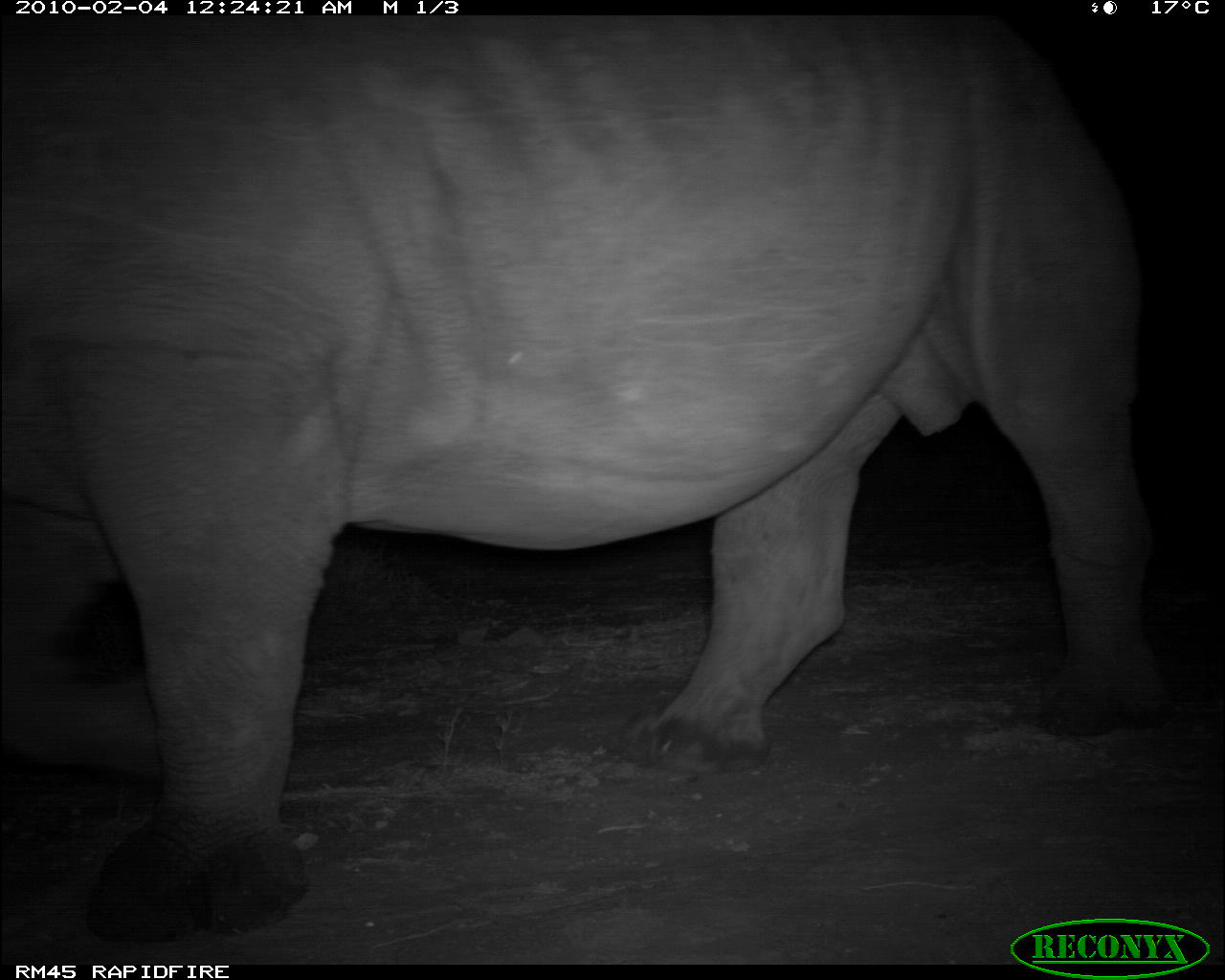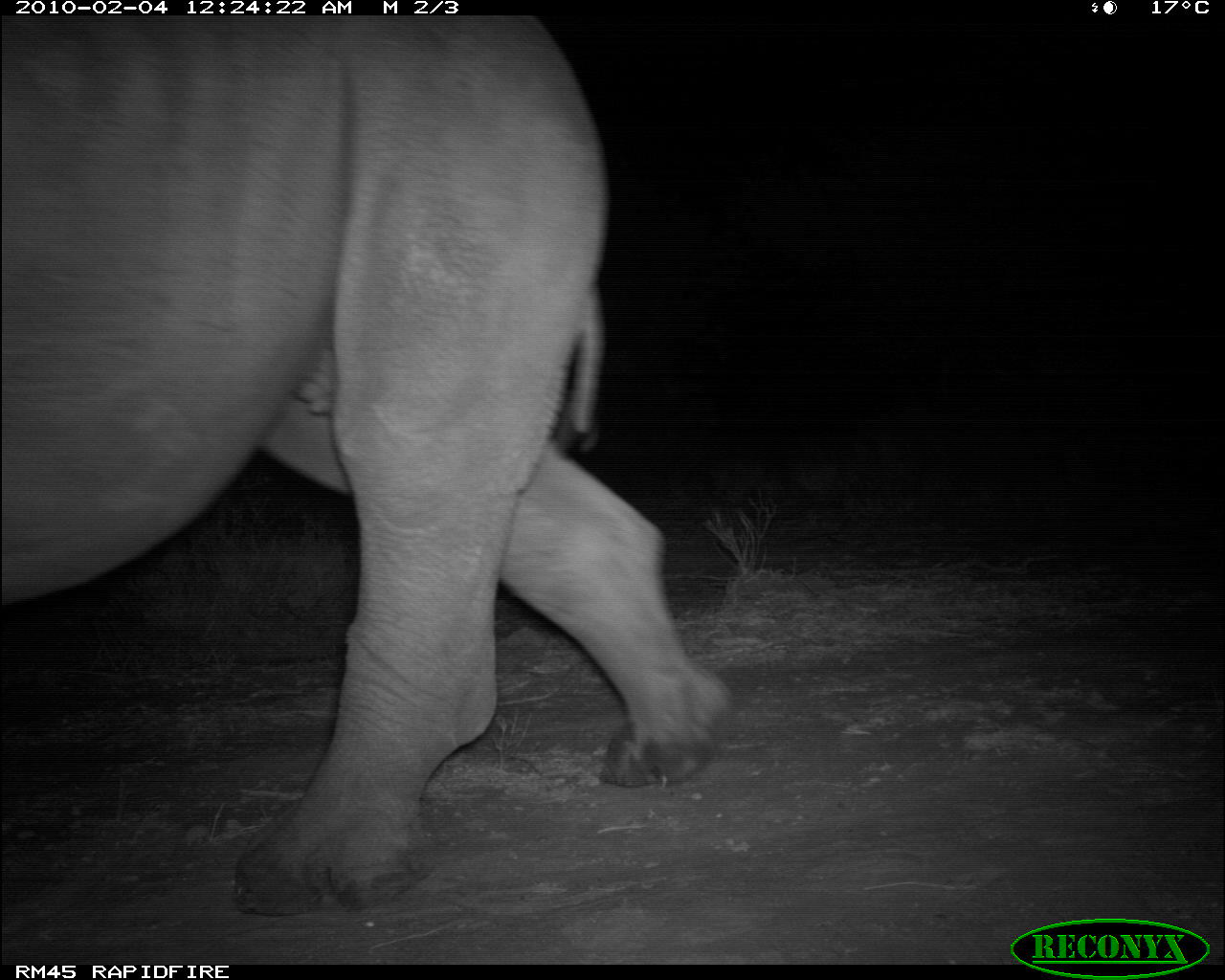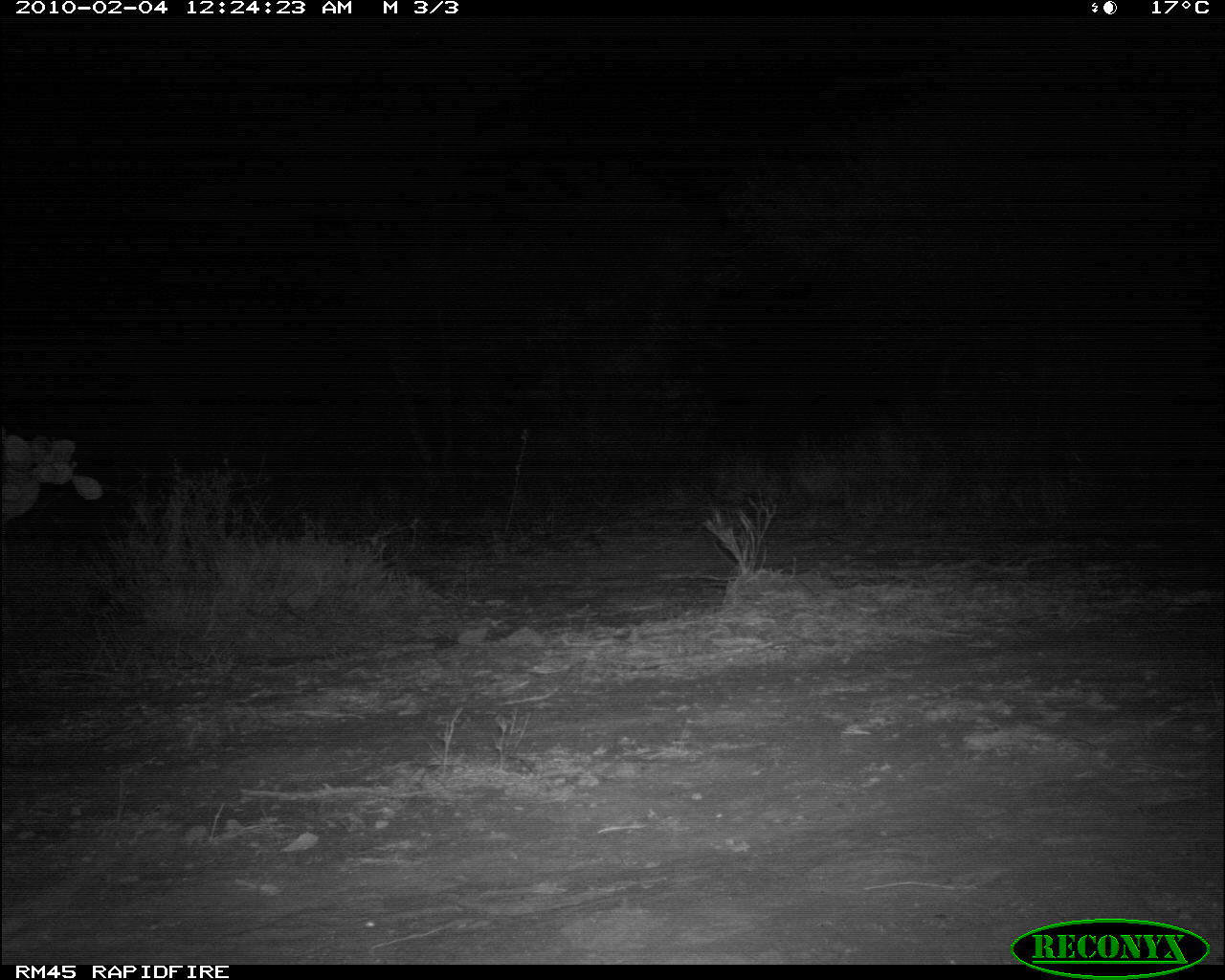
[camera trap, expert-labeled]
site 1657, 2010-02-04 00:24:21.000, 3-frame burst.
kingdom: Animalia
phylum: Chordata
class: Mammalia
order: Perissodactyla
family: Rhinocerotidae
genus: Diceros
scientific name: Diceros bicornis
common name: black rhinoceros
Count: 1.